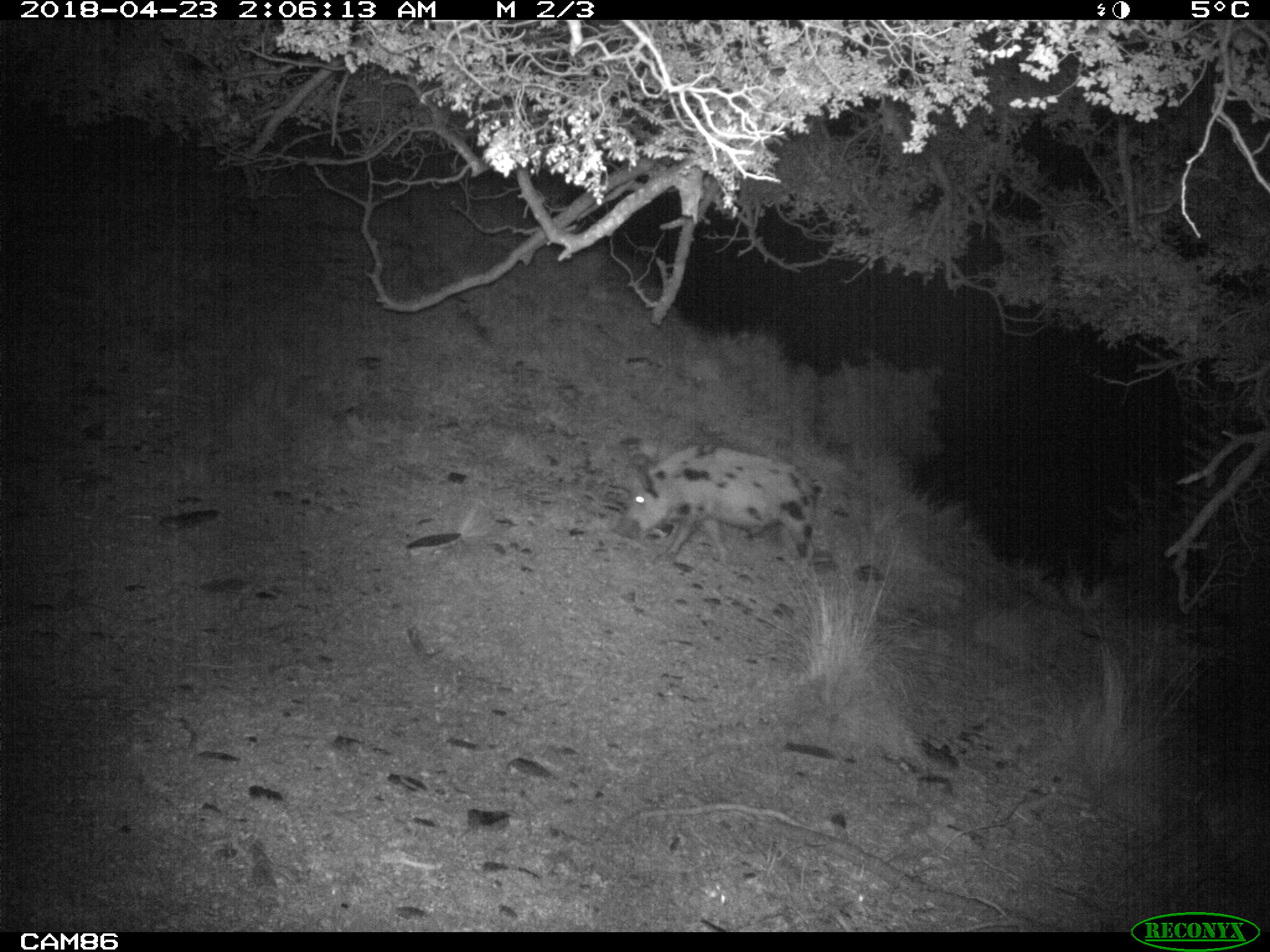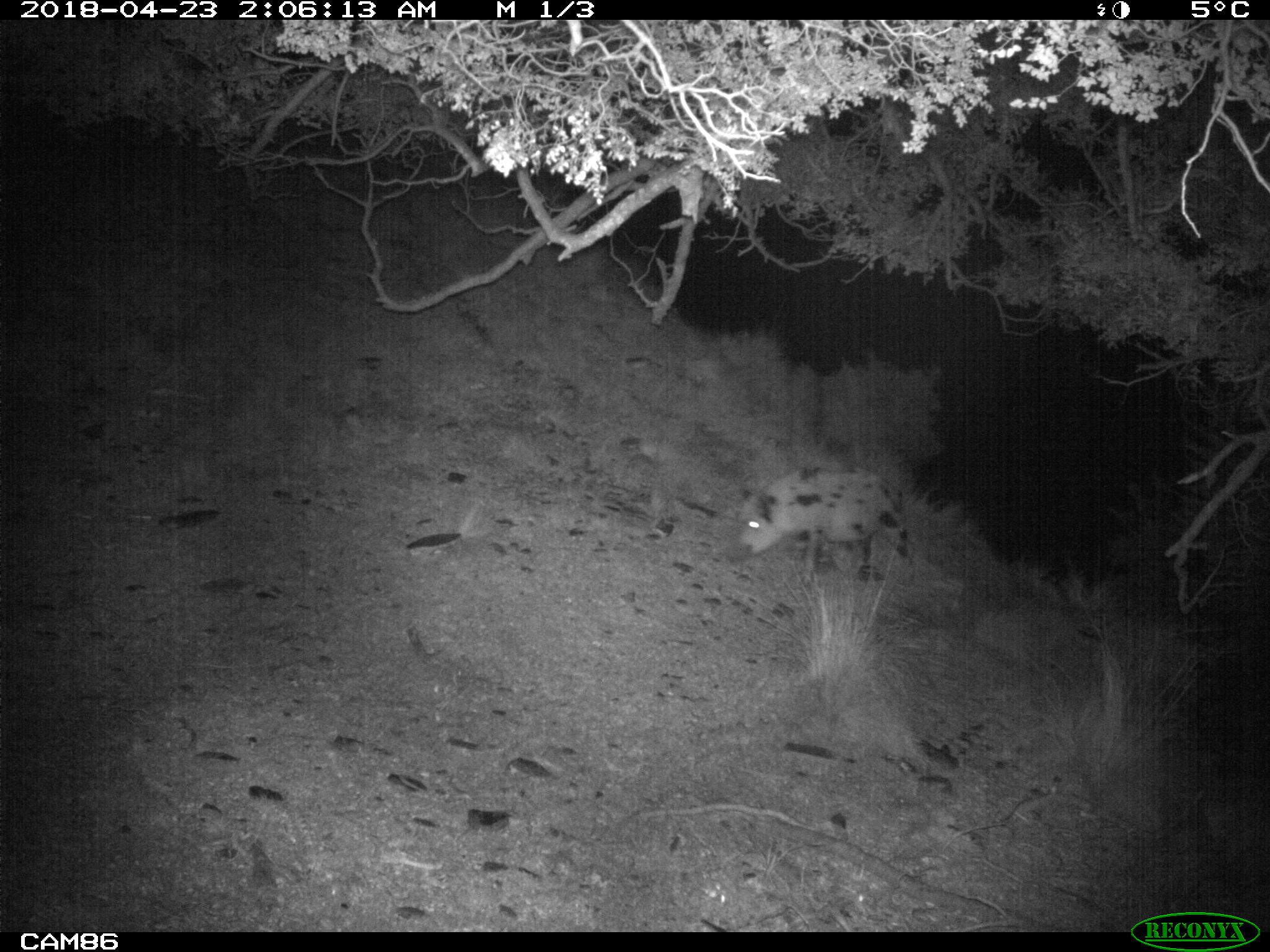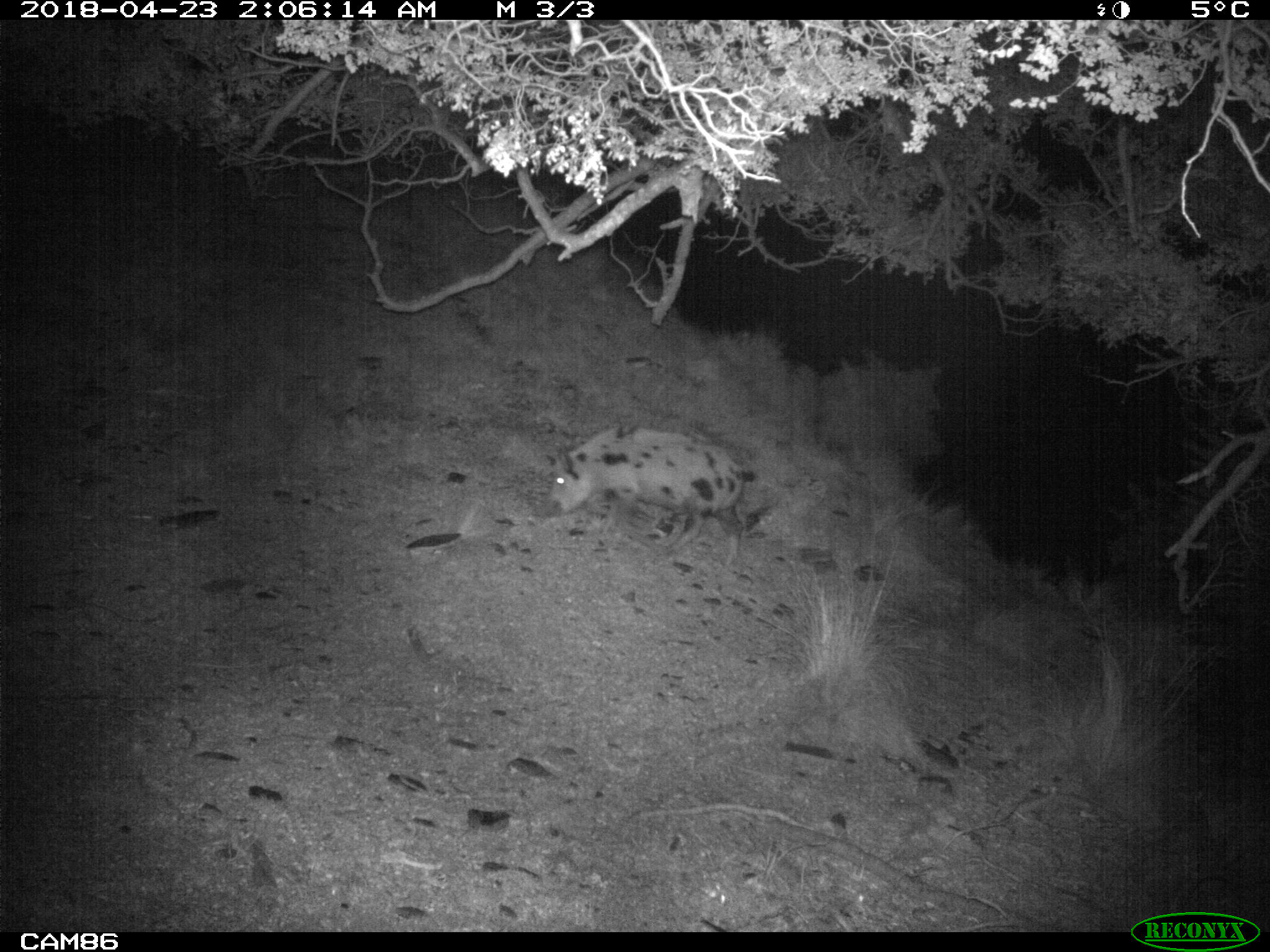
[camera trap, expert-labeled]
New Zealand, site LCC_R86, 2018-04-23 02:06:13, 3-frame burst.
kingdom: Animalia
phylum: Chordata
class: Mammalia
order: Artiodactyla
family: Suidae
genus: Sus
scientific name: Sus scrofa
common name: pig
Pig (Sus scrofa).